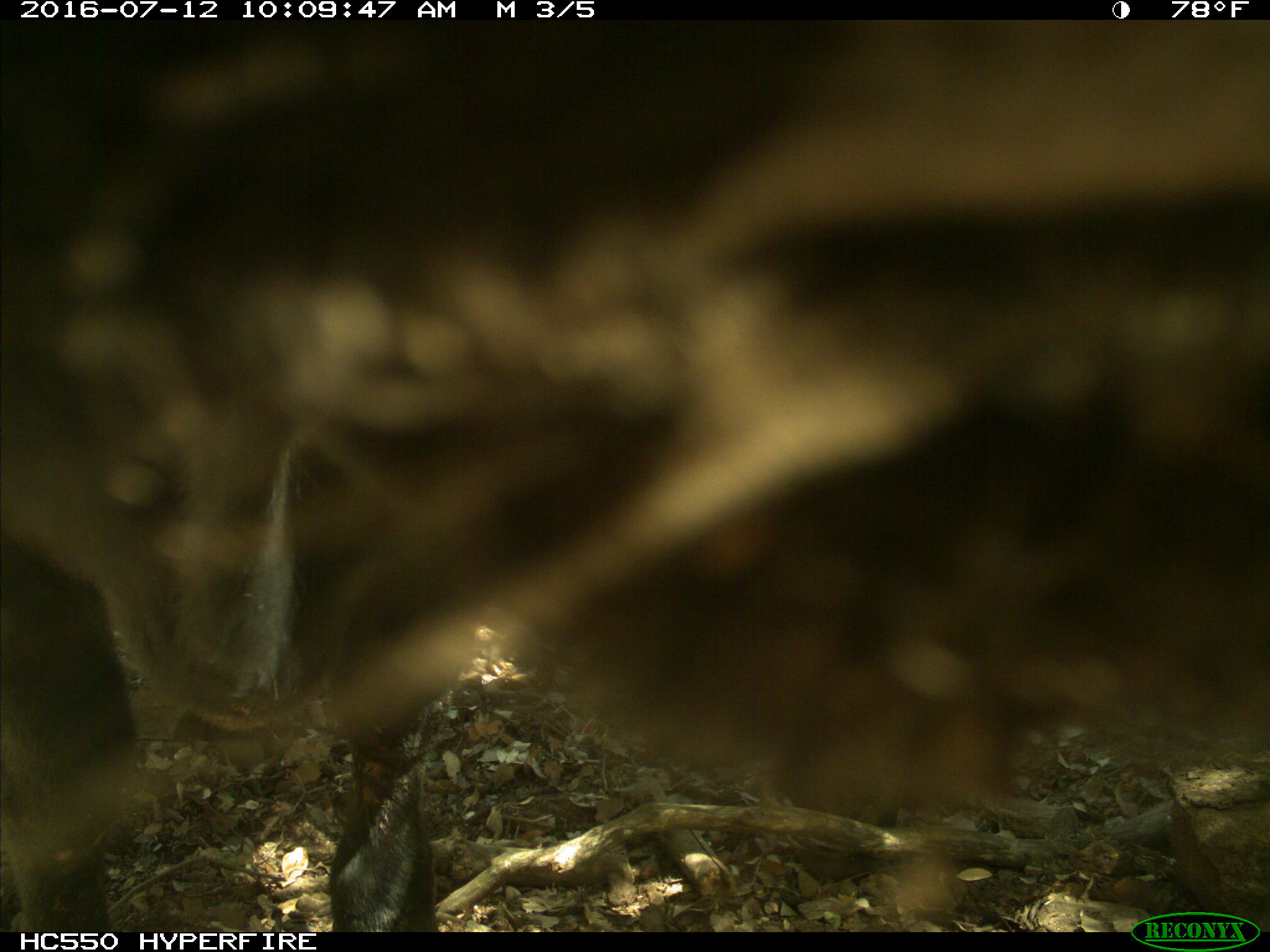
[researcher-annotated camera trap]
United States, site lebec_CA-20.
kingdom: Animalia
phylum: Chordata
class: Mammalia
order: Artiodactyla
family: Bovidae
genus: Bos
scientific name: Bos taurus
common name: domestic cow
Bos taurus (domestic cow).